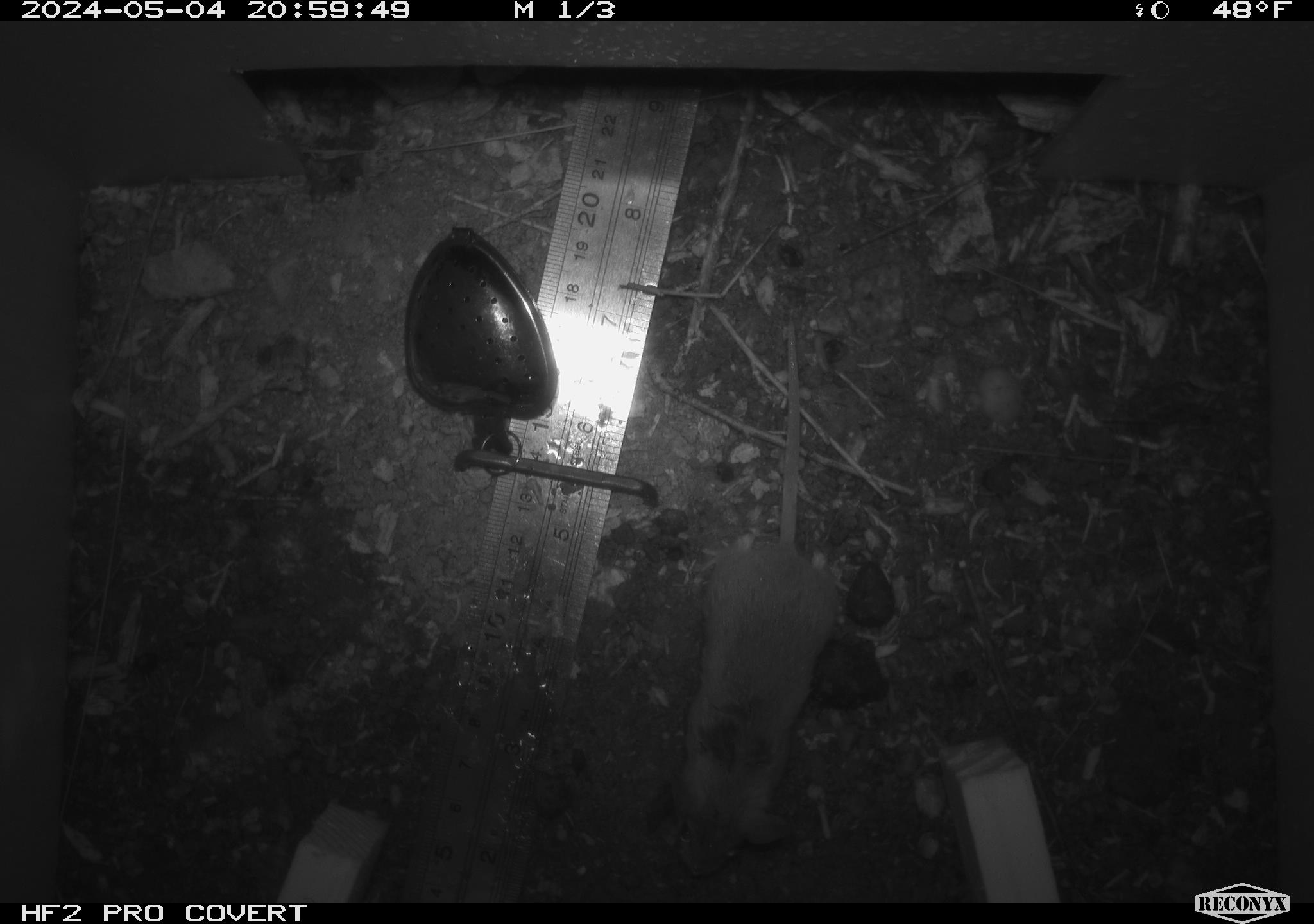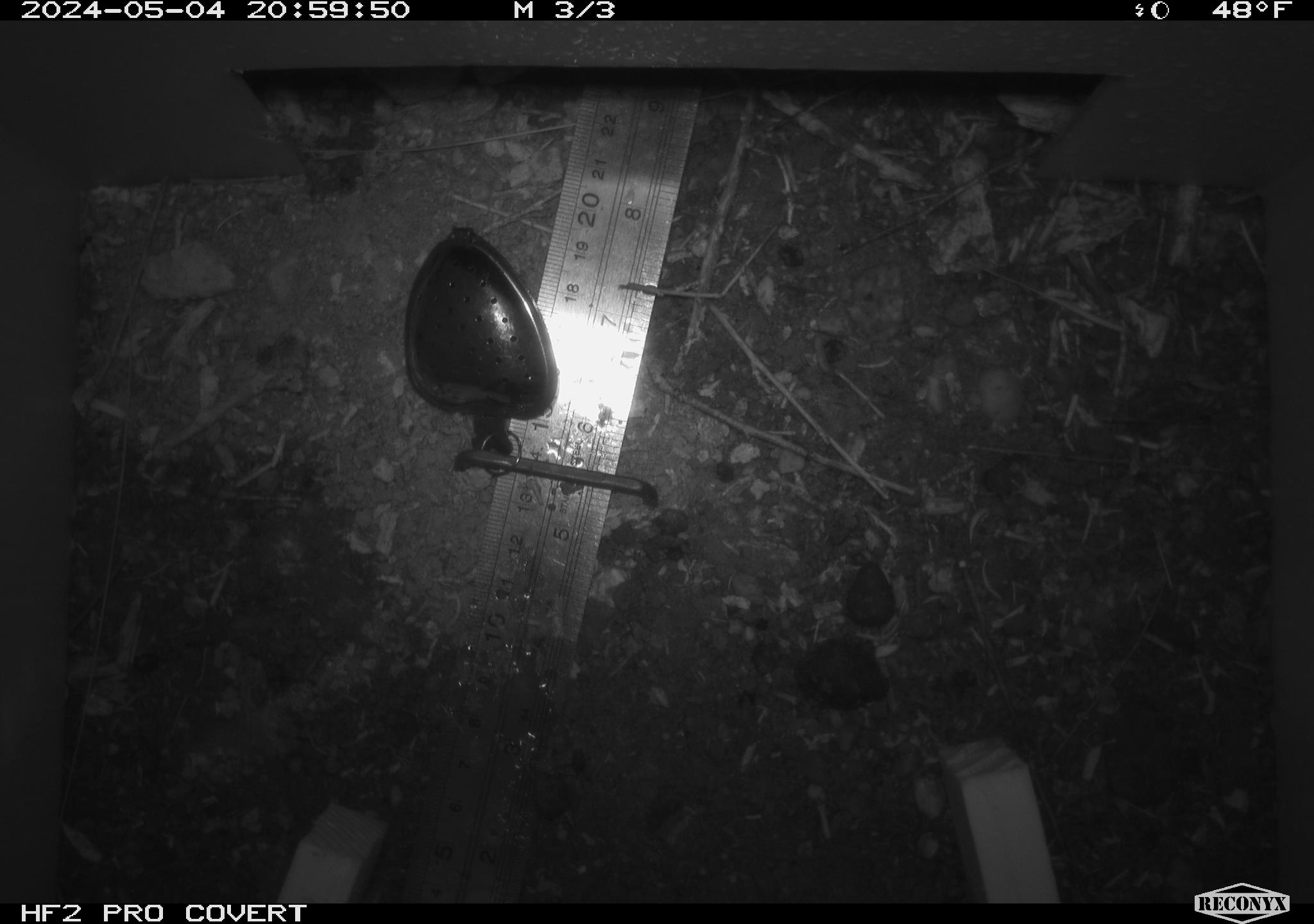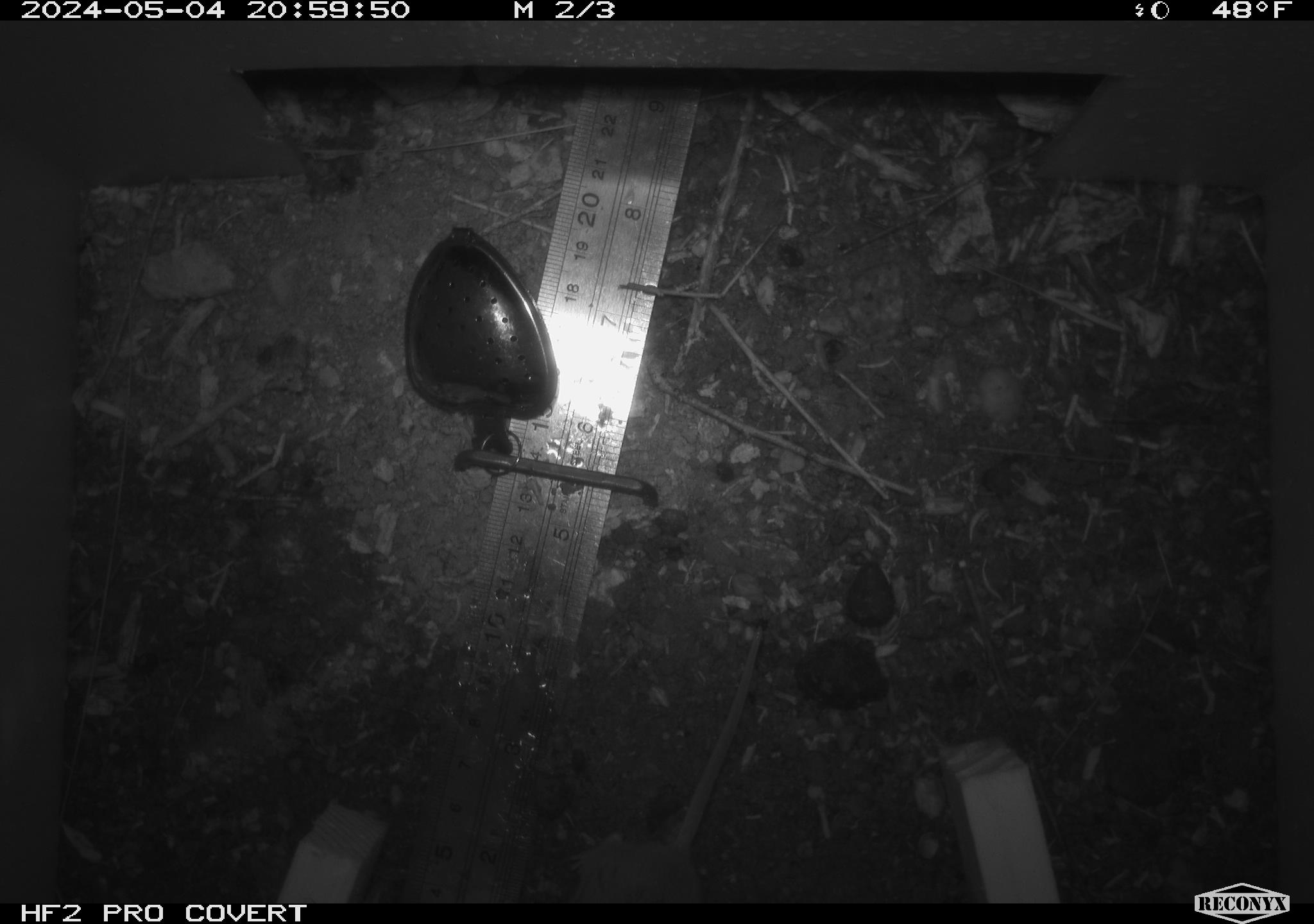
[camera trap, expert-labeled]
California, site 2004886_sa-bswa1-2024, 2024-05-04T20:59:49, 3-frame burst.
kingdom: Animalia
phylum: Chordata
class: Mammalia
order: Rodentia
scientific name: Rodentia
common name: mouse species